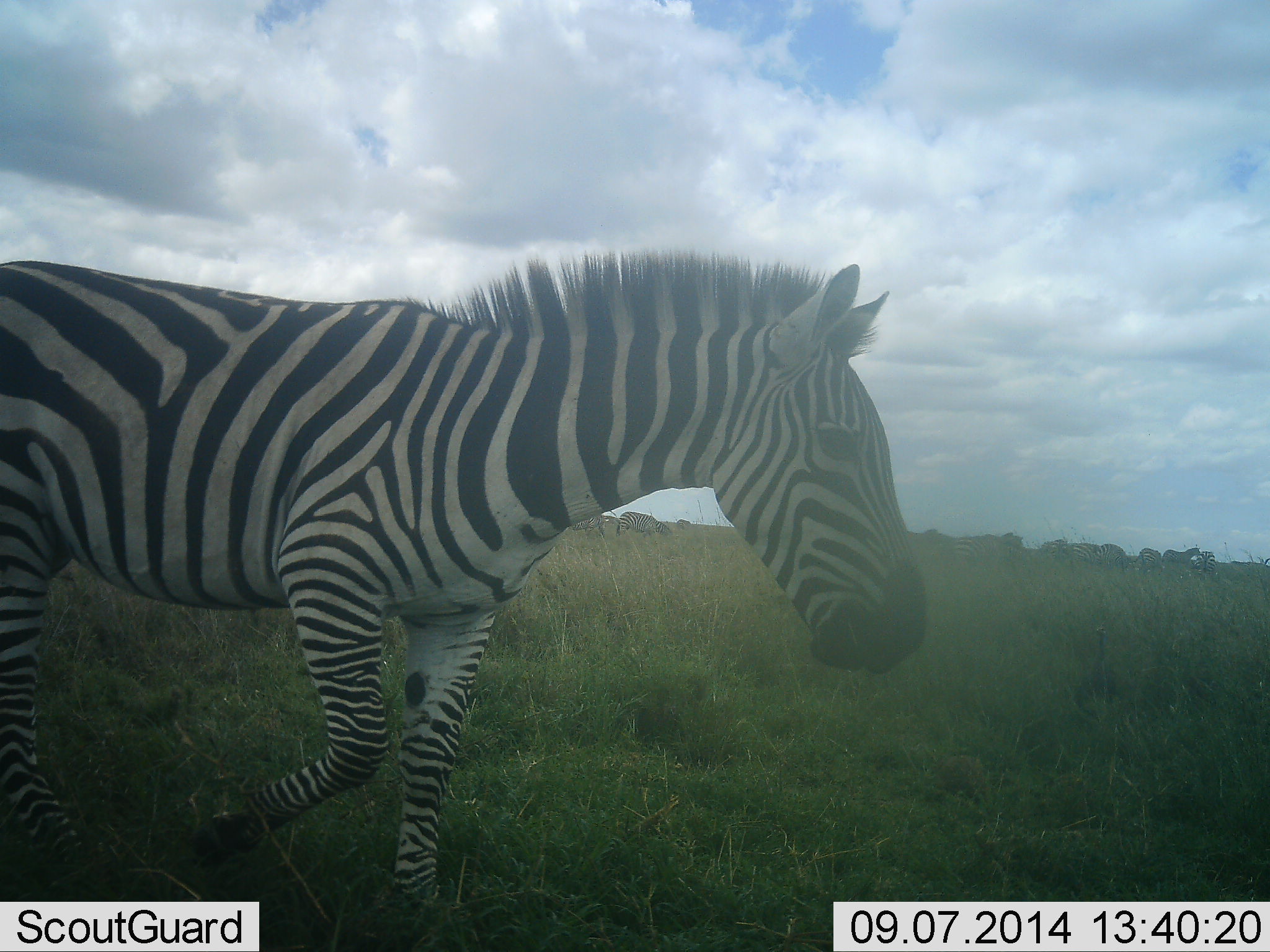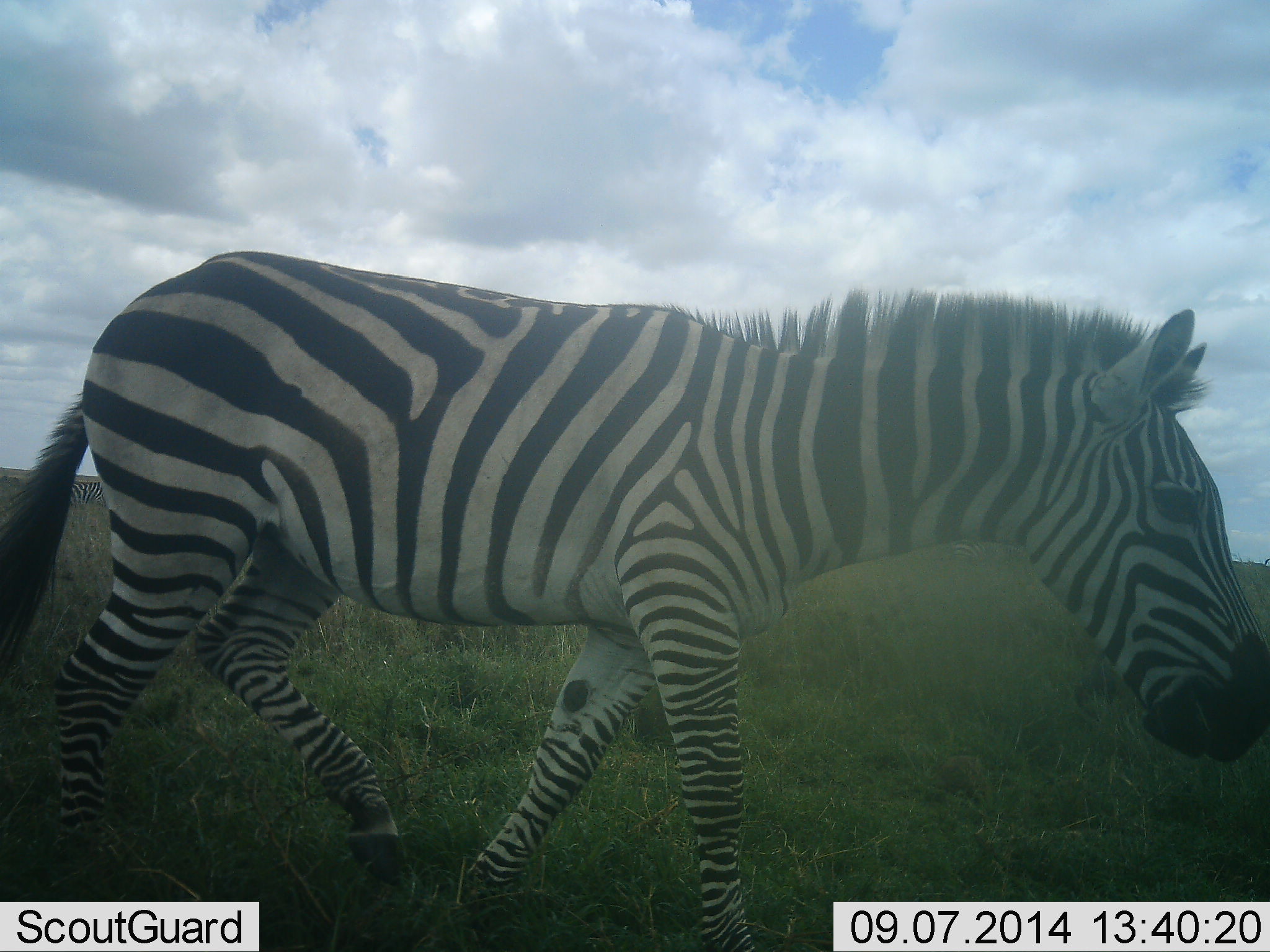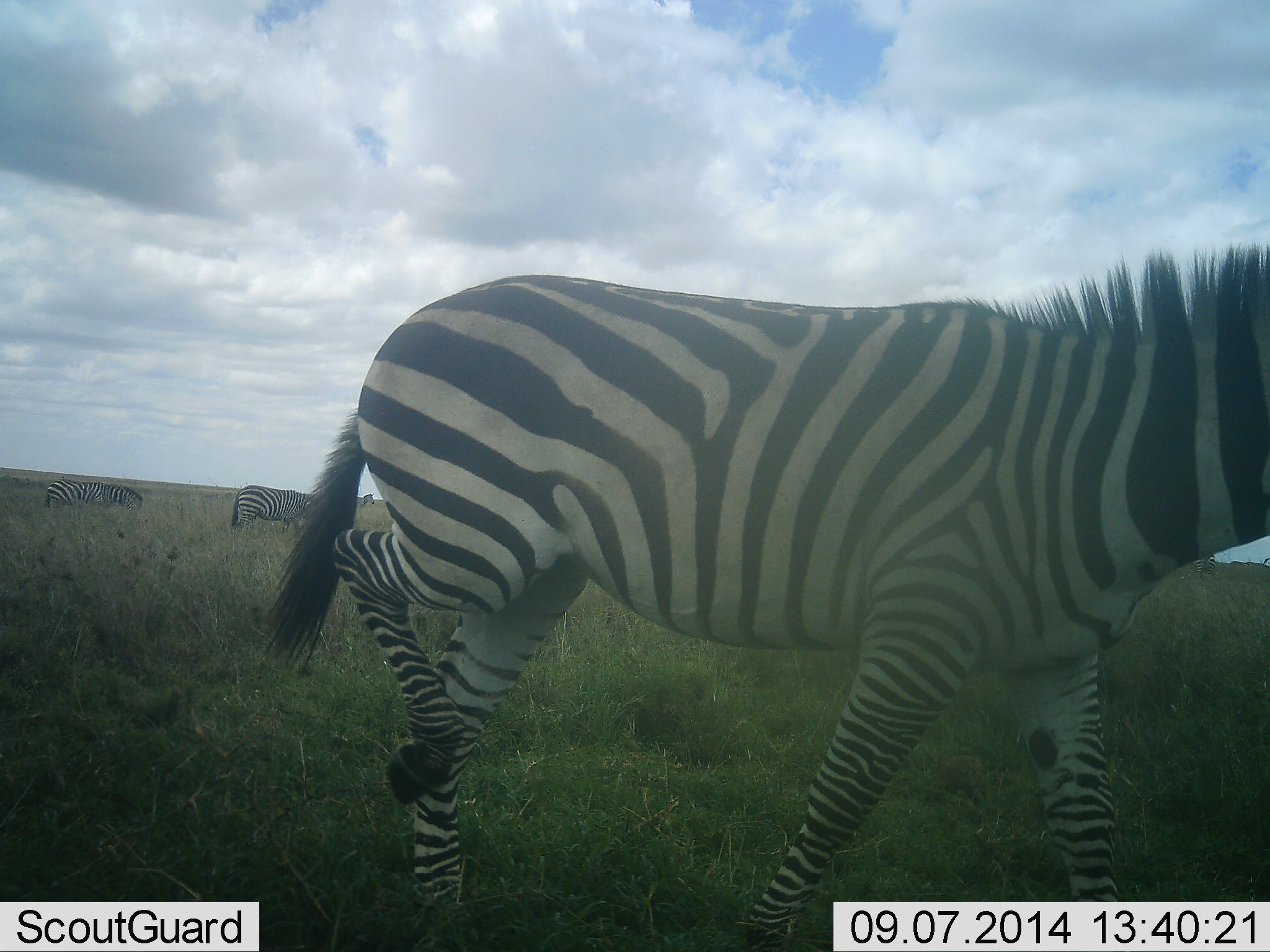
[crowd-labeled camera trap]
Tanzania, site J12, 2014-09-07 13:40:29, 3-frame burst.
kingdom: Animalia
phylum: Chordata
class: Mammalia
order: Perissodactyla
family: Equidae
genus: Equus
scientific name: Equus quagga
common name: plains zebra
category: zebra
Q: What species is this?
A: Zebra (plains zebra) (Equus quagga).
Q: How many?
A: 3.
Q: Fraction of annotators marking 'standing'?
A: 36%.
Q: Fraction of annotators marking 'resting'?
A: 0%.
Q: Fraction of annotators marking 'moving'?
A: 100%.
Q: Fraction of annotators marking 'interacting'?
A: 0%.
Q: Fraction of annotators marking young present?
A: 0%.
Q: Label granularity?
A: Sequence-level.